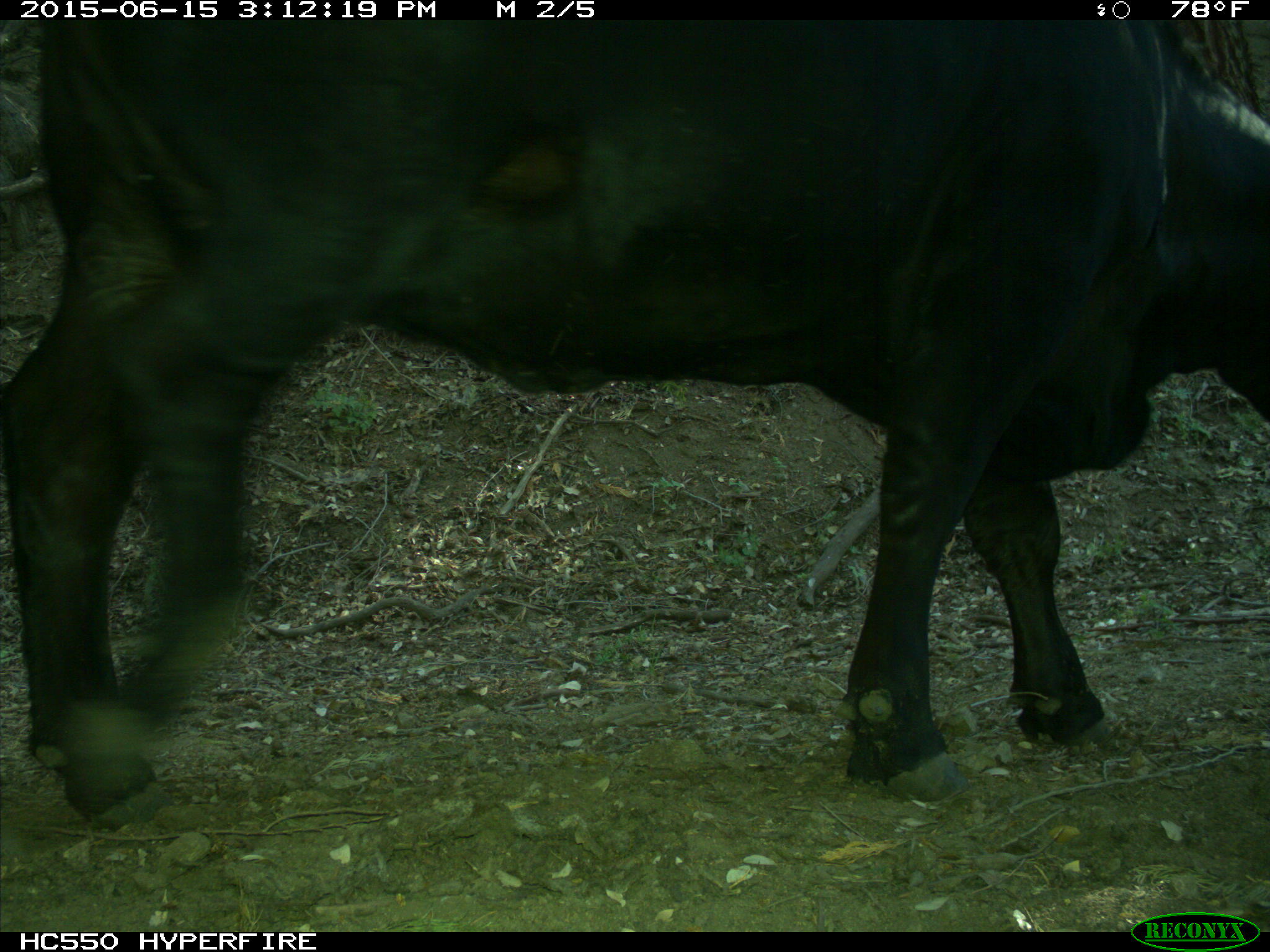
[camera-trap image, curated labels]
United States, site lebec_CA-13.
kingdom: Animalia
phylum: Chordata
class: Mammalia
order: Artiodactyla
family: Bovidae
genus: Bos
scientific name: Bos taurus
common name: domestic cow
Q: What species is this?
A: Bos taurus (domestic cow).